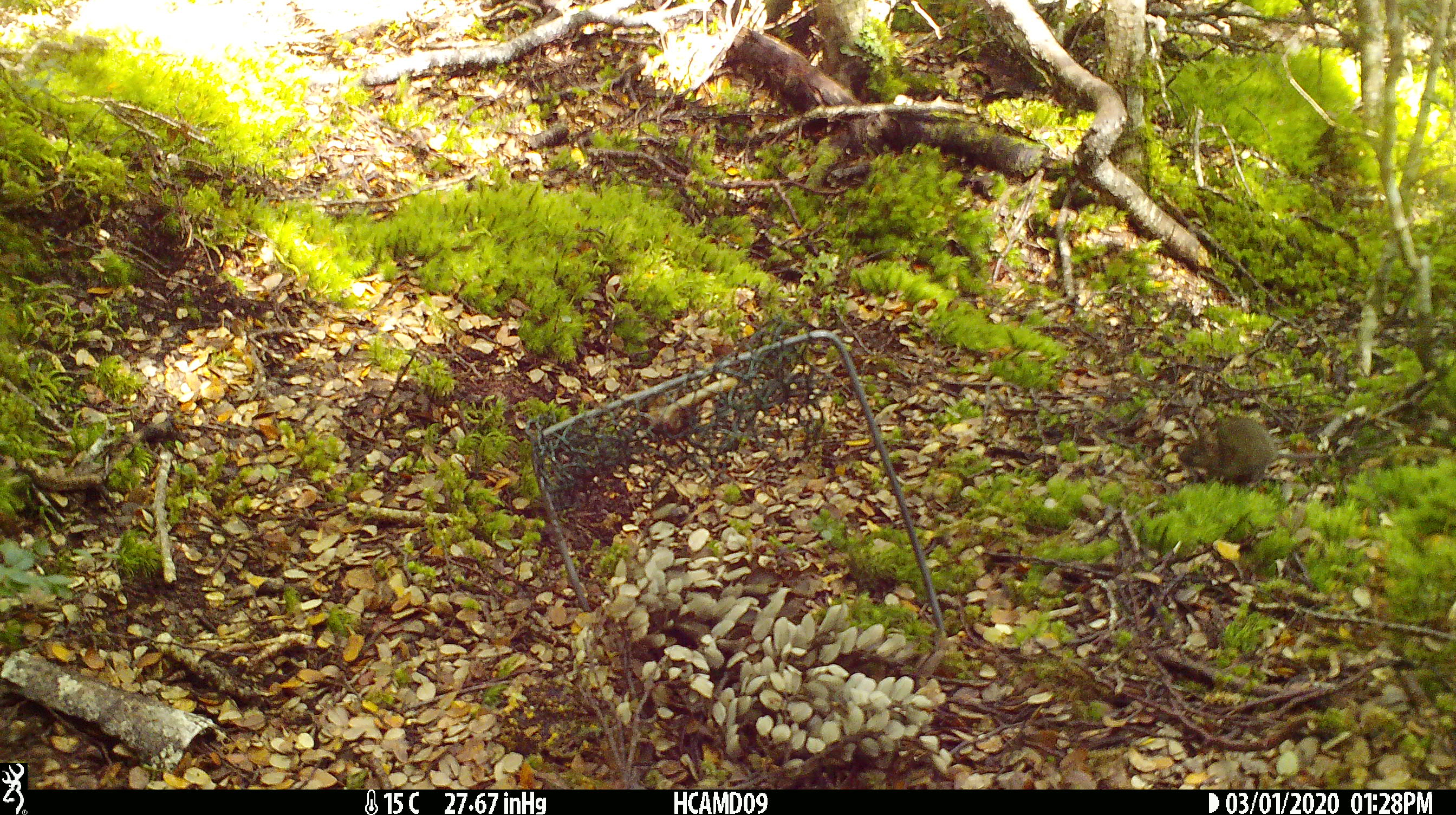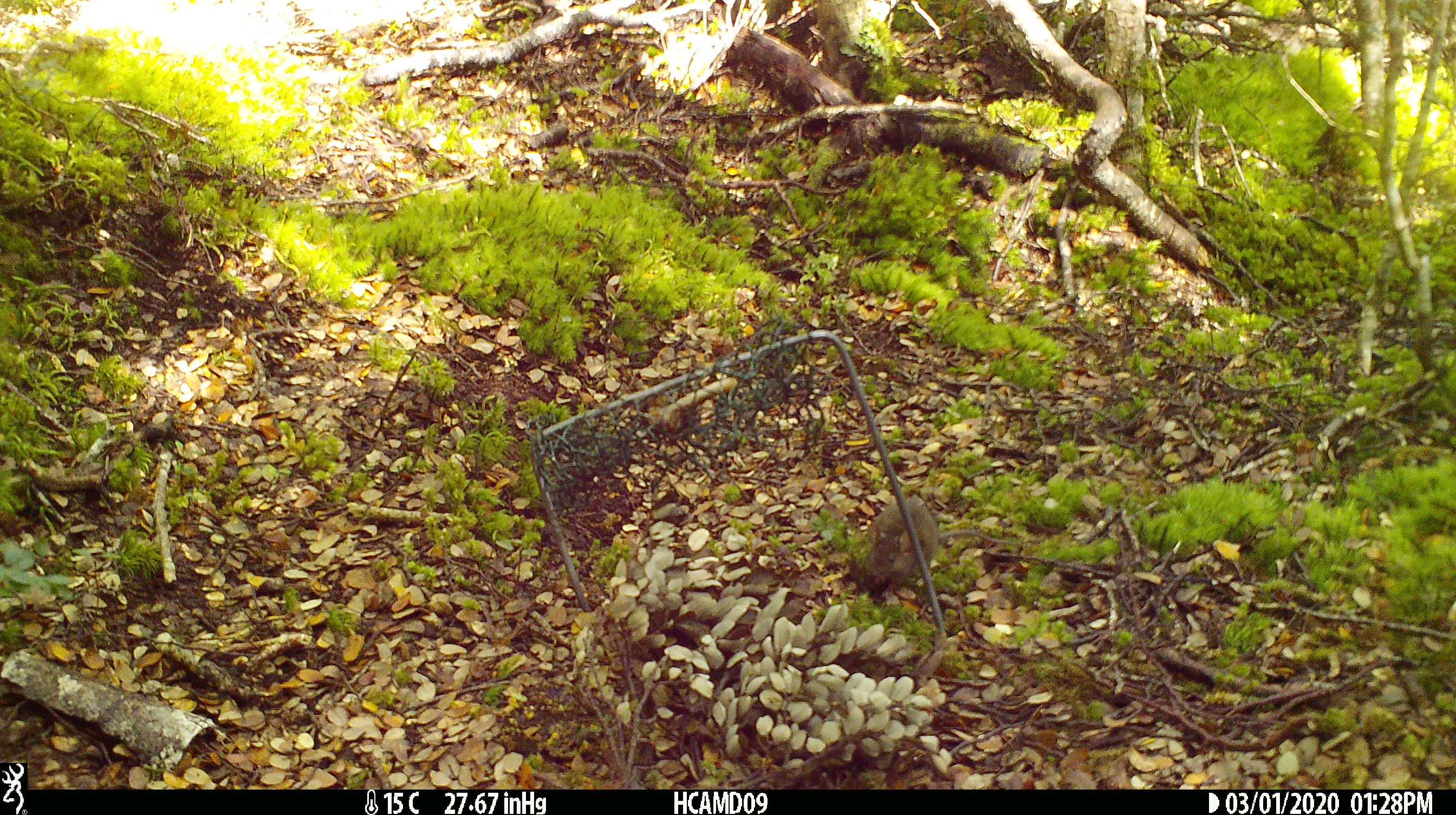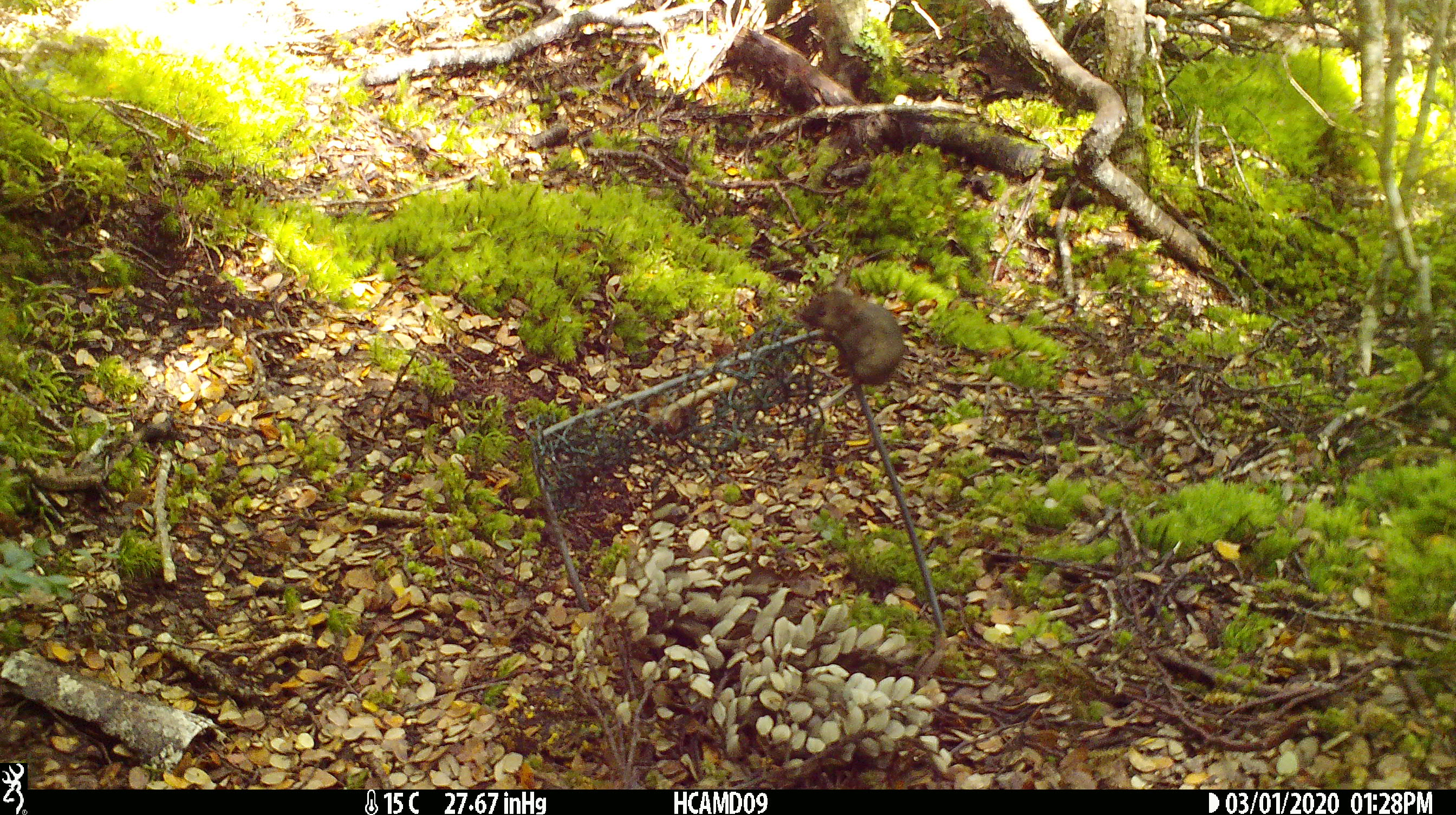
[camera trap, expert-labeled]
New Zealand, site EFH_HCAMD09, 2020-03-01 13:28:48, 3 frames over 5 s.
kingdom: Animalia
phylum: Chordata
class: Mammalia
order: Rodentia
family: Muridae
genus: Mus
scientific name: Mus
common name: mouse